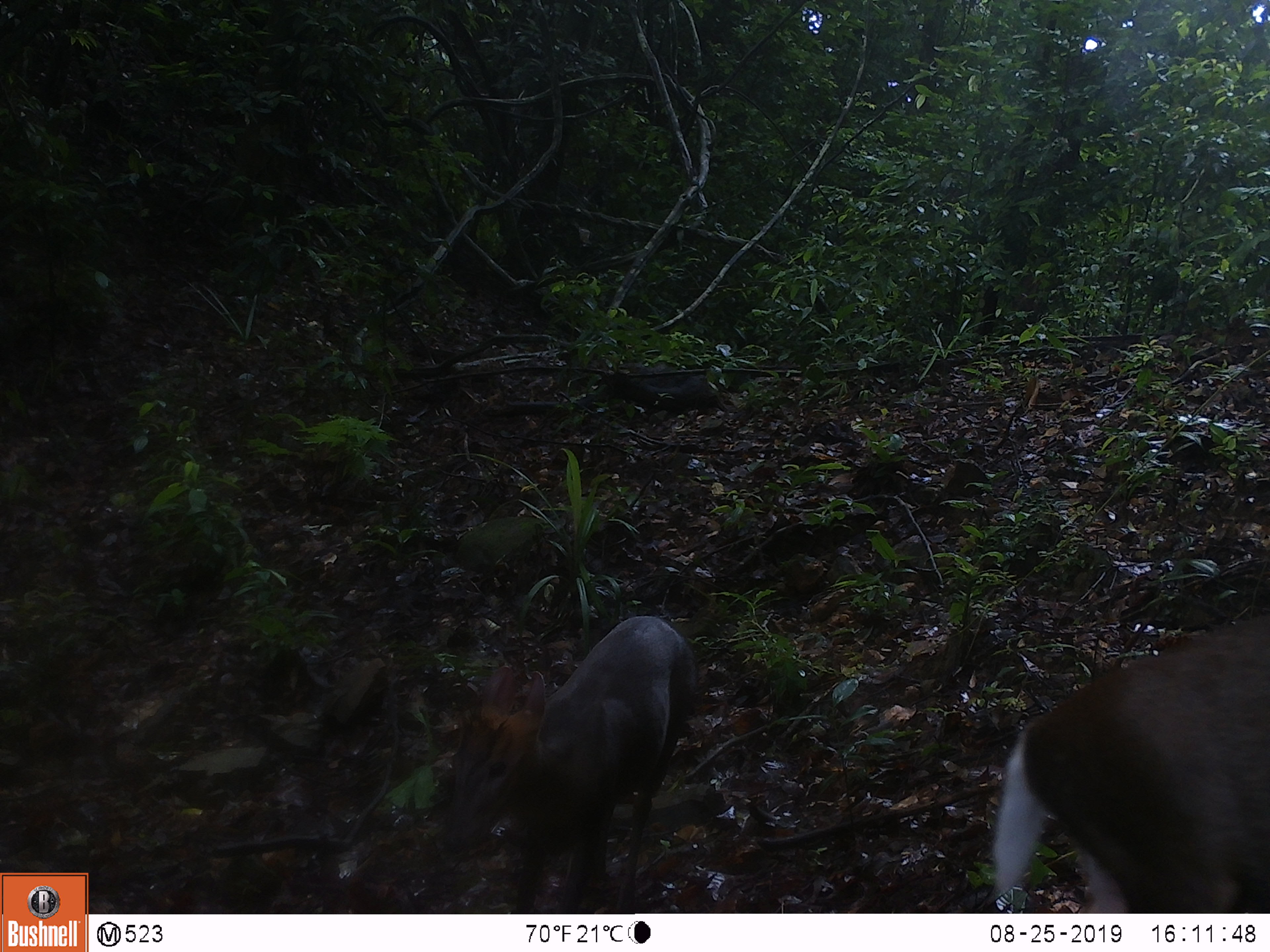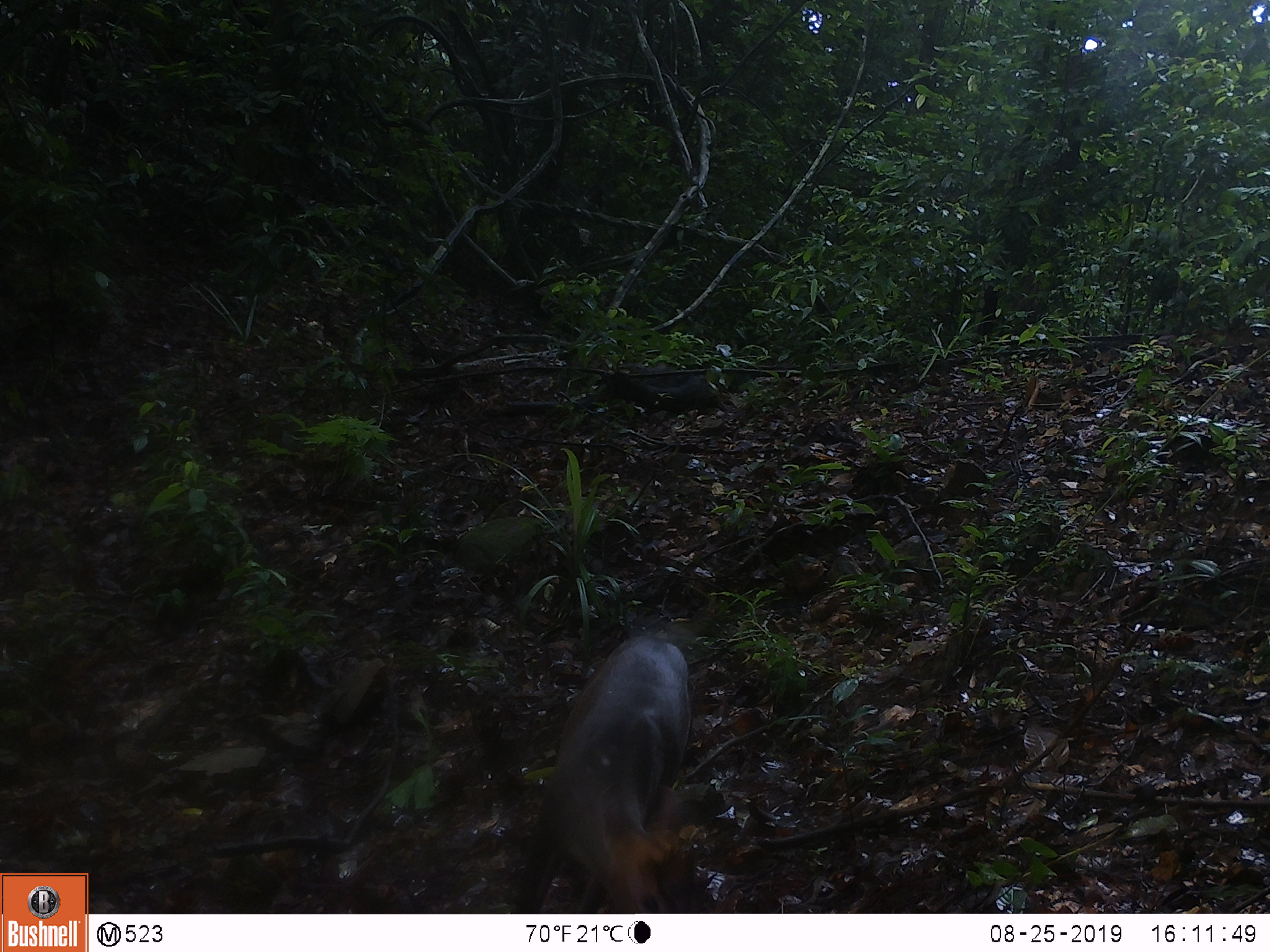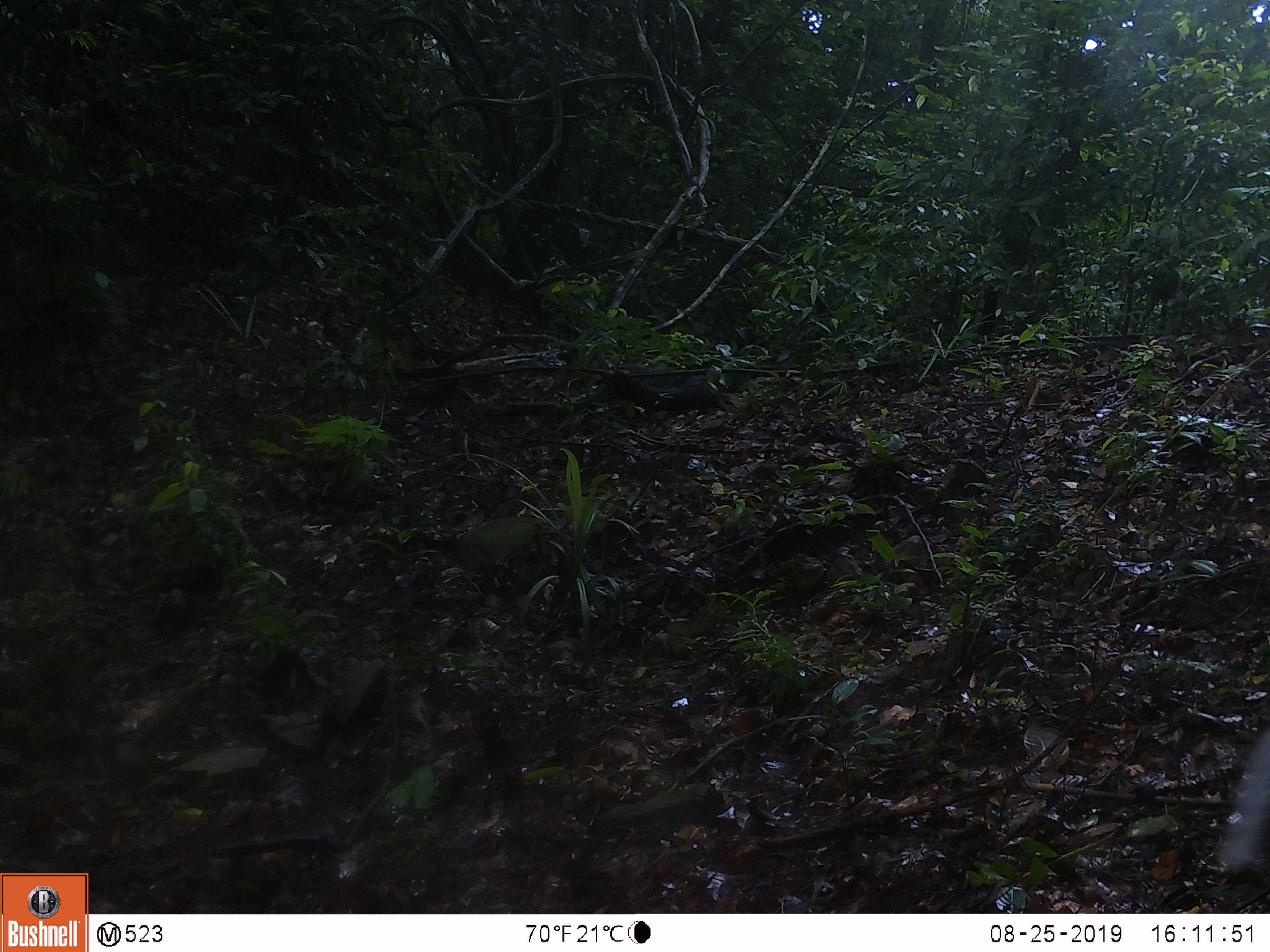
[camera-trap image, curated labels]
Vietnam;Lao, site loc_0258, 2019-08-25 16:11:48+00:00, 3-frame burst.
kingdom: Animalia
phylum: Chordata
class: Mammalia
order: Artiodactyla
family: Cervidae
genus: Muntiacus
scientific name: Muntiacus rooseveltorum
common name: roosevelt's muntjac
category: roosevelts muntjac group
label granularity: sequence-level